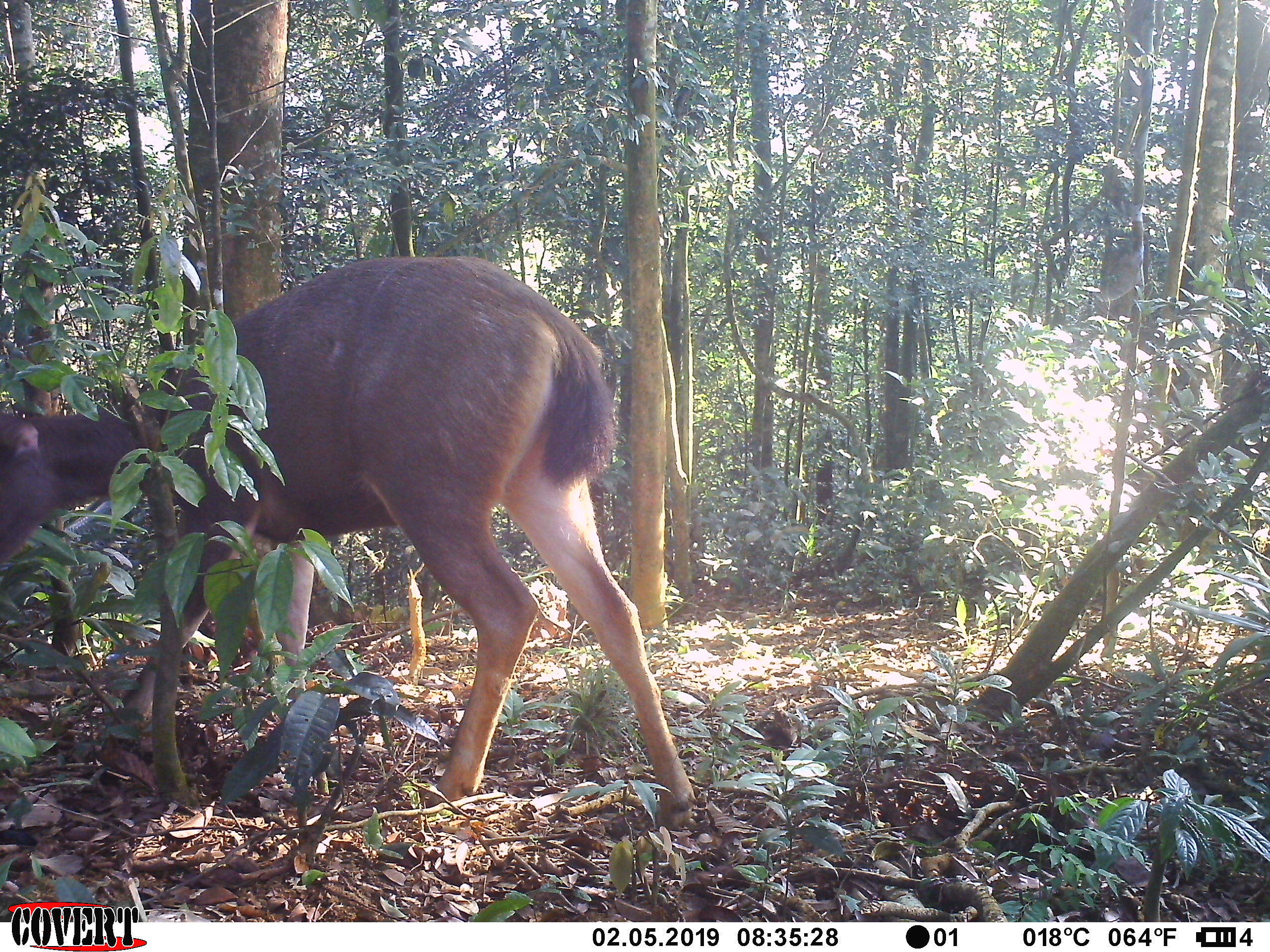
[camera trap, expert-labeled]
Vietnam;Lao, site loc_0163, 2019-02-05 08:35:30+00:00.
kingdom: Animalia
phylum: Chordata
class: Mammalia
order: Artiodactyla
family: Cervidae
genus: Rusa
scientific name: Rusa unicolor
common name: sambar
Sambar (Rusa unicolor). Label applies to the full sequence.